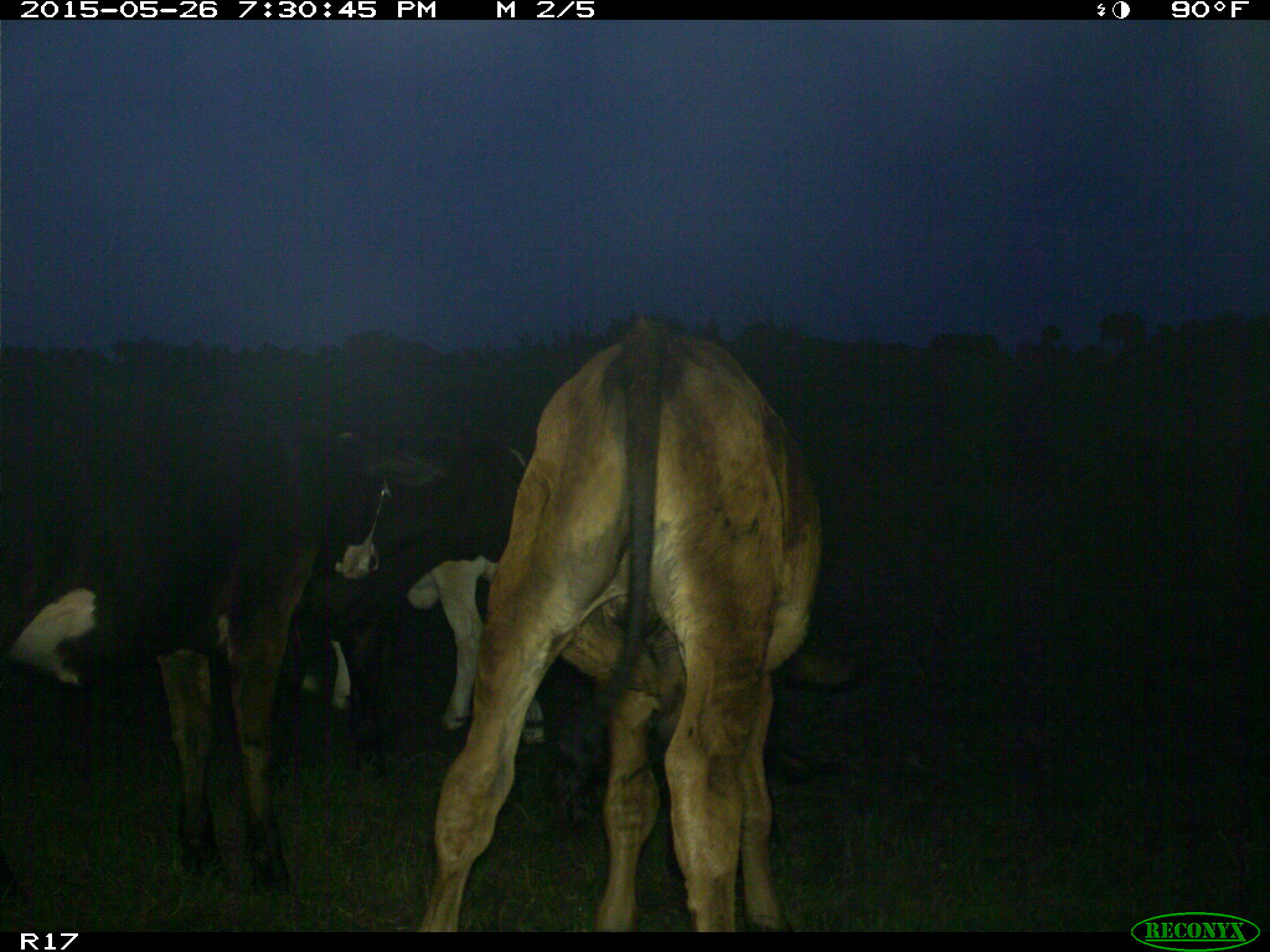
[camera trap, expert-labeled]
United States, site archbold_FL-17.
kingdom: Animalia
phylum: Chordata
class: Mammalia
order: Artiodactyla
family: Bovidae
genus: Bos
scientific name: Bos taurus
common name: domestic cow